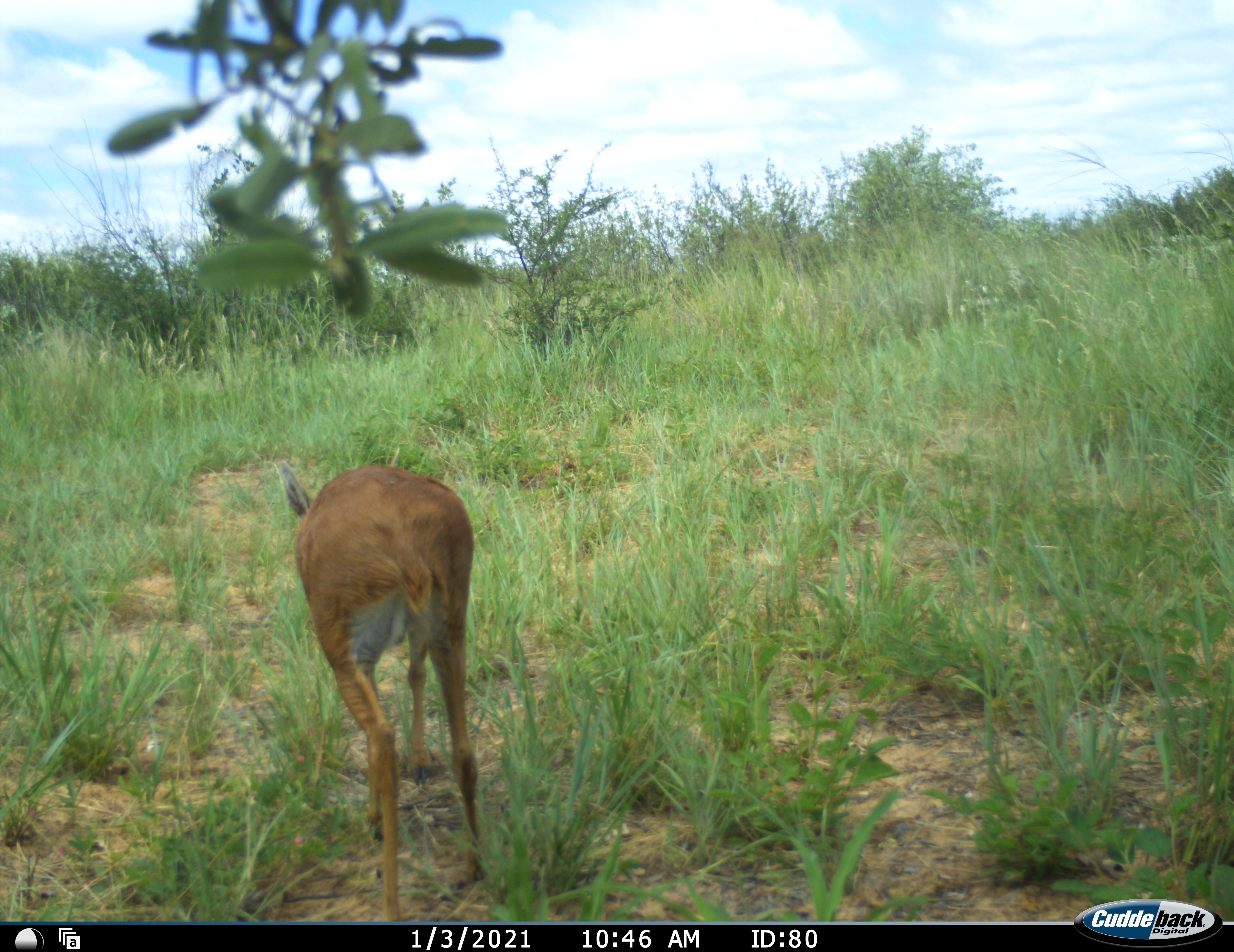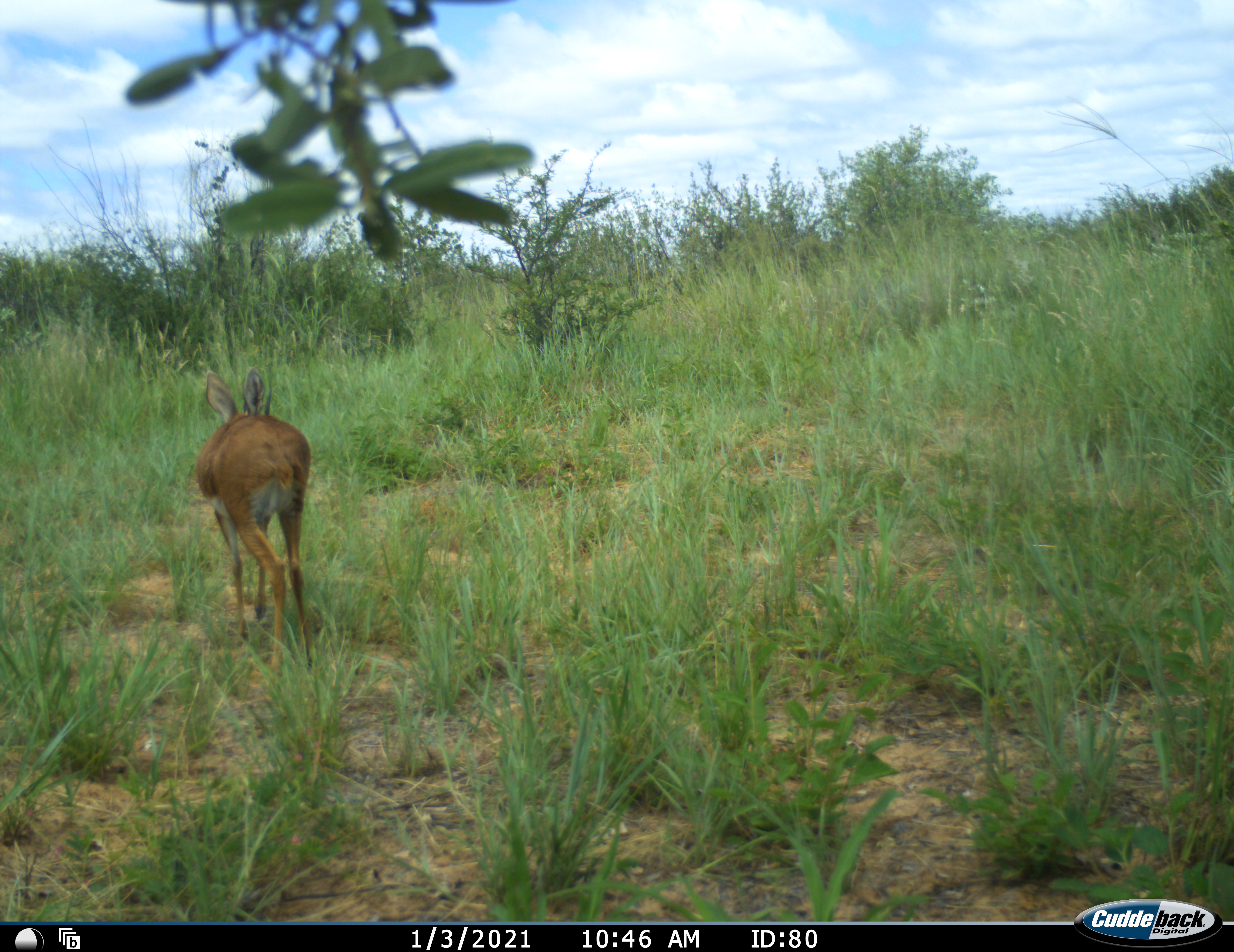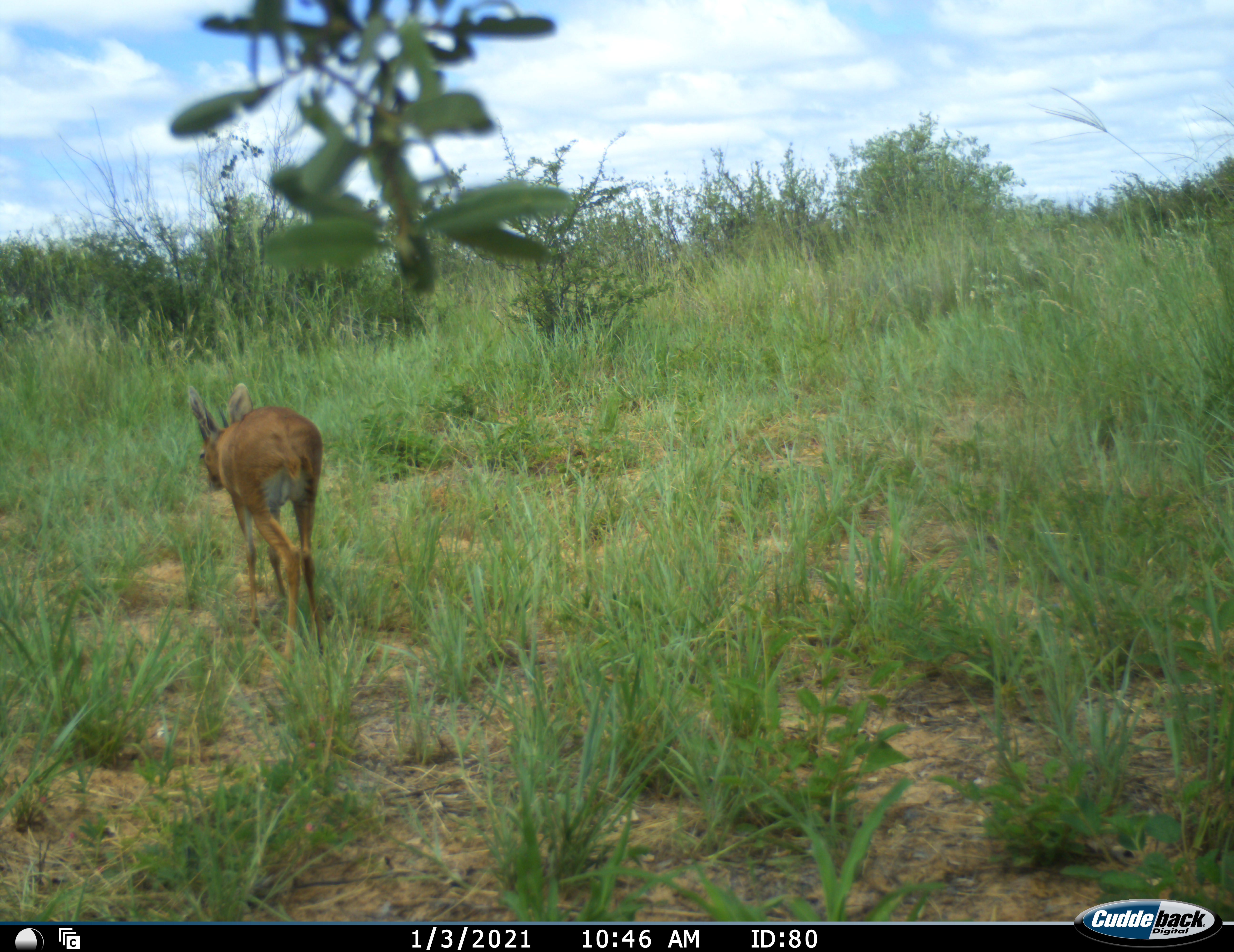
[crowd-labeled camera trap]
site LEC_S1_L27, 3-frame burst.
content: unidentified animal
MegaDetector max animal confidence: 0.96